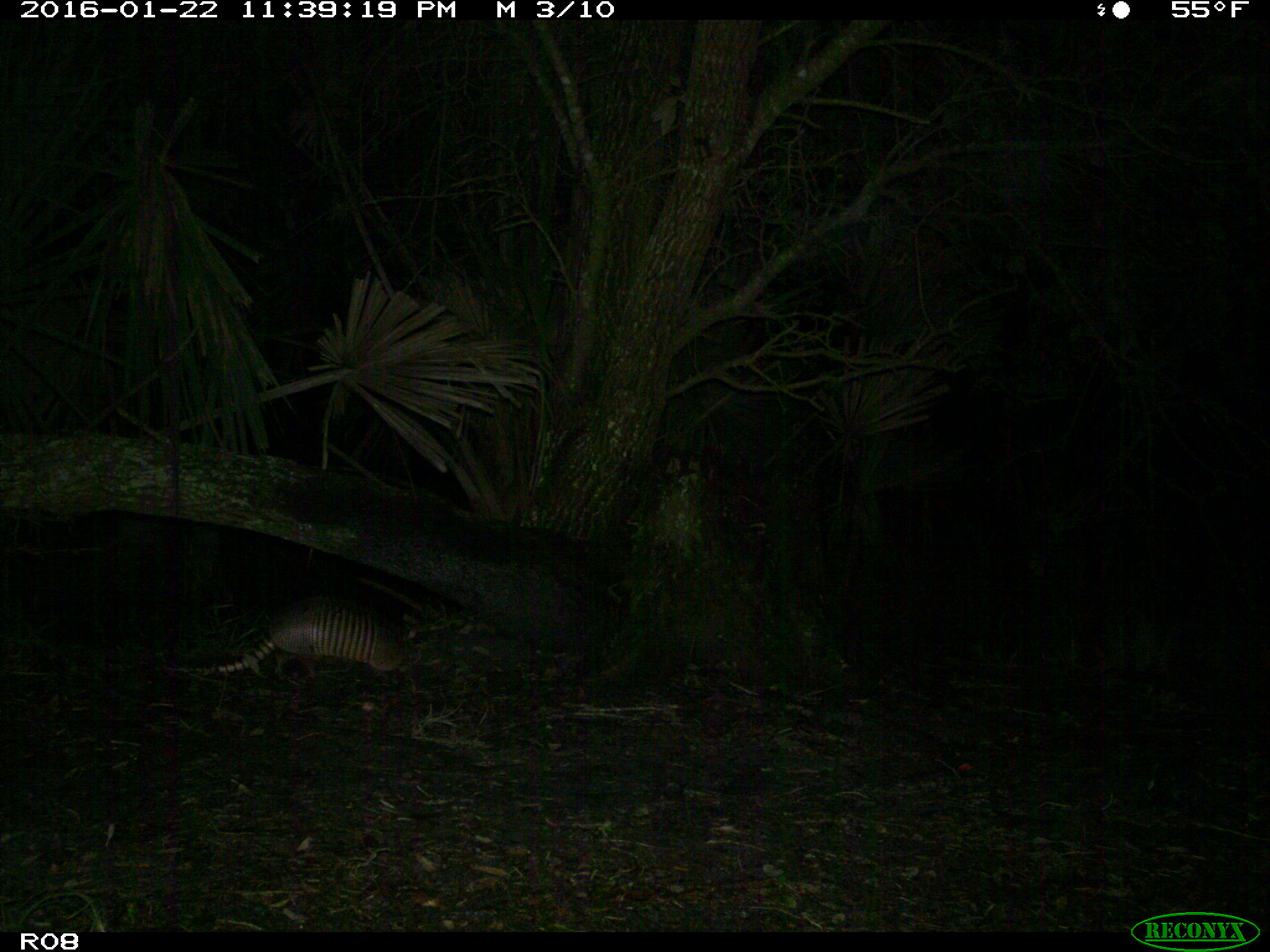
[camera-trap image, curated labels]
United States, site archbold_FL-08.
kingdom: Animalia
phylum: Chordata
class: Mammalia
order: Cingulata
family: Dasypodidae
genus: Dasypus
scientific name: Dasypus novemcinctus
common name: nine-banded armadillo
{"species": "Dasypus novemcinctus (nine-banded armadillo)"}